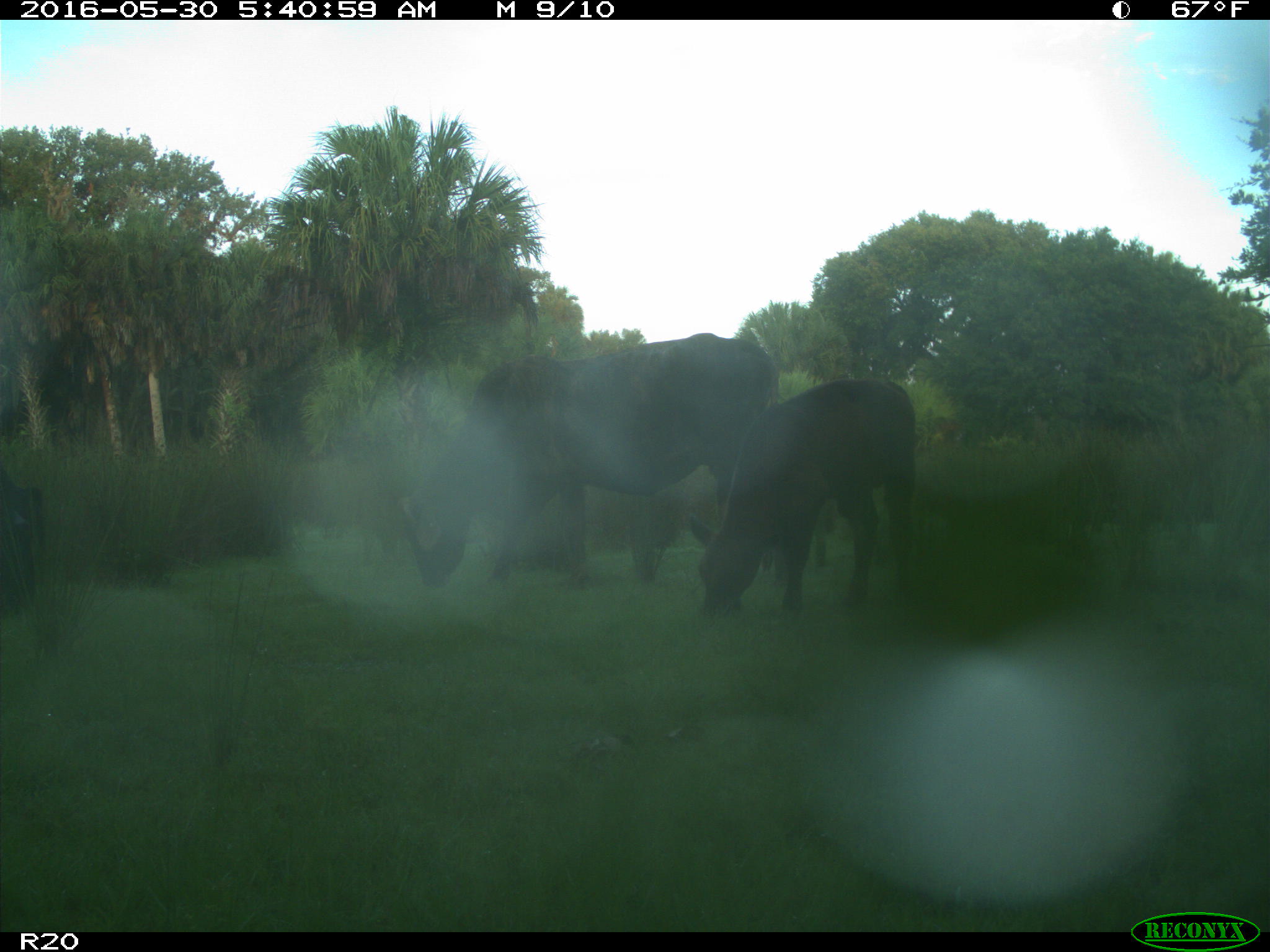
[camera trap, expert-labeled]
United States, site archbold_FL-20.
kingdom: Animalia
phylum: Chordata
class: Mammalia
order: Artiodactyla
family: Bovidae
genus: Bos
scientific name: Bos taurus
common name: domestic cow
Bos taurus (domestic cow).